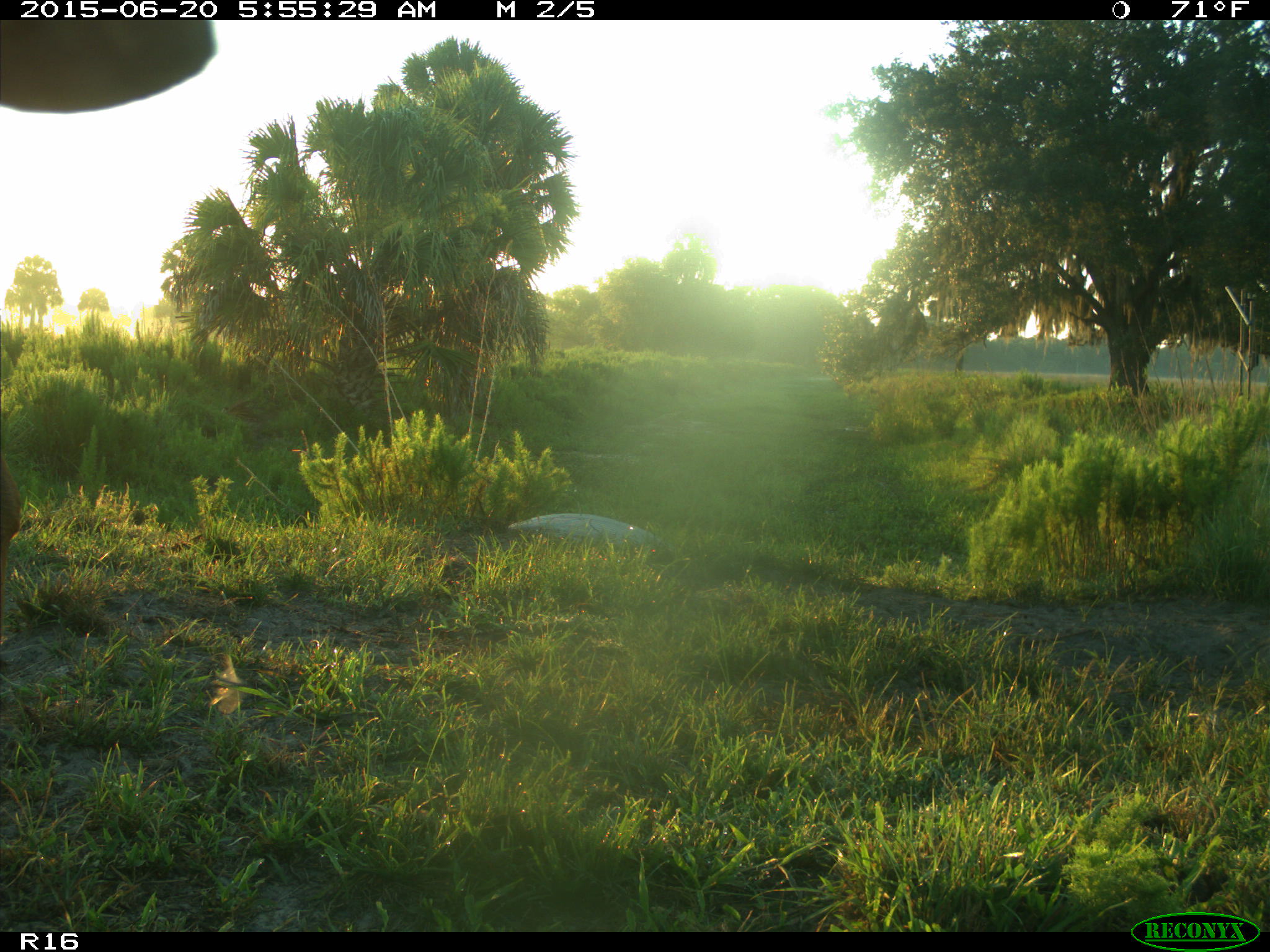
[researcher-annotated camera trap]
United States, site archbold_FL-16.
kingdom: Animalia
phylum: Chordata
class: Mammalia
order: Artiodactyla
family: Bovidae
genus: Bos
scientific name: Bos taurus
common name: domestic cow